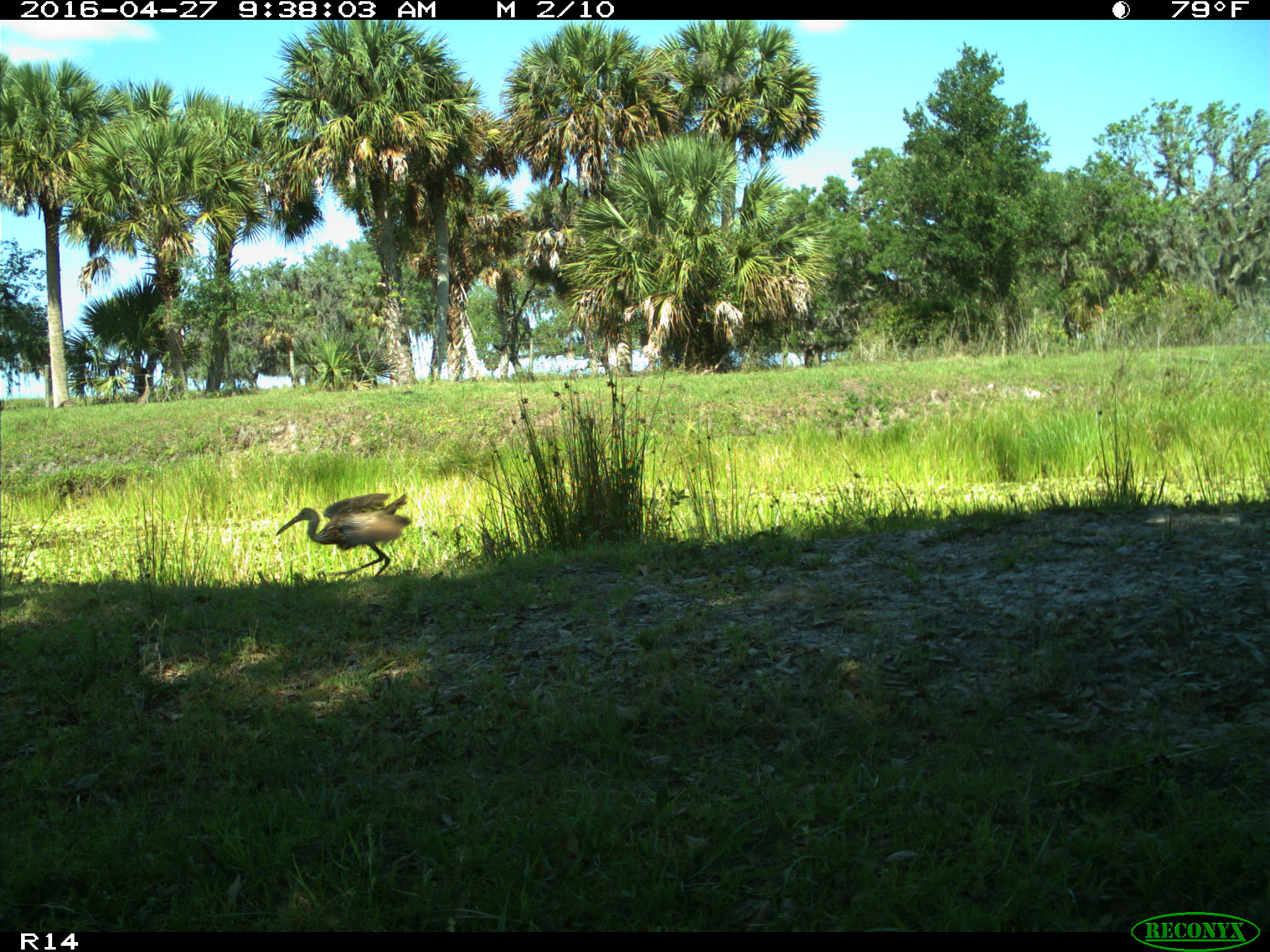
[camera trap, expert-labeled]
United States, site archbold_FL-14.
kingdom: Animalia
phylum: Chordata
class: Aves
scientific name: Aves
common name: birds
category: unidentified bird